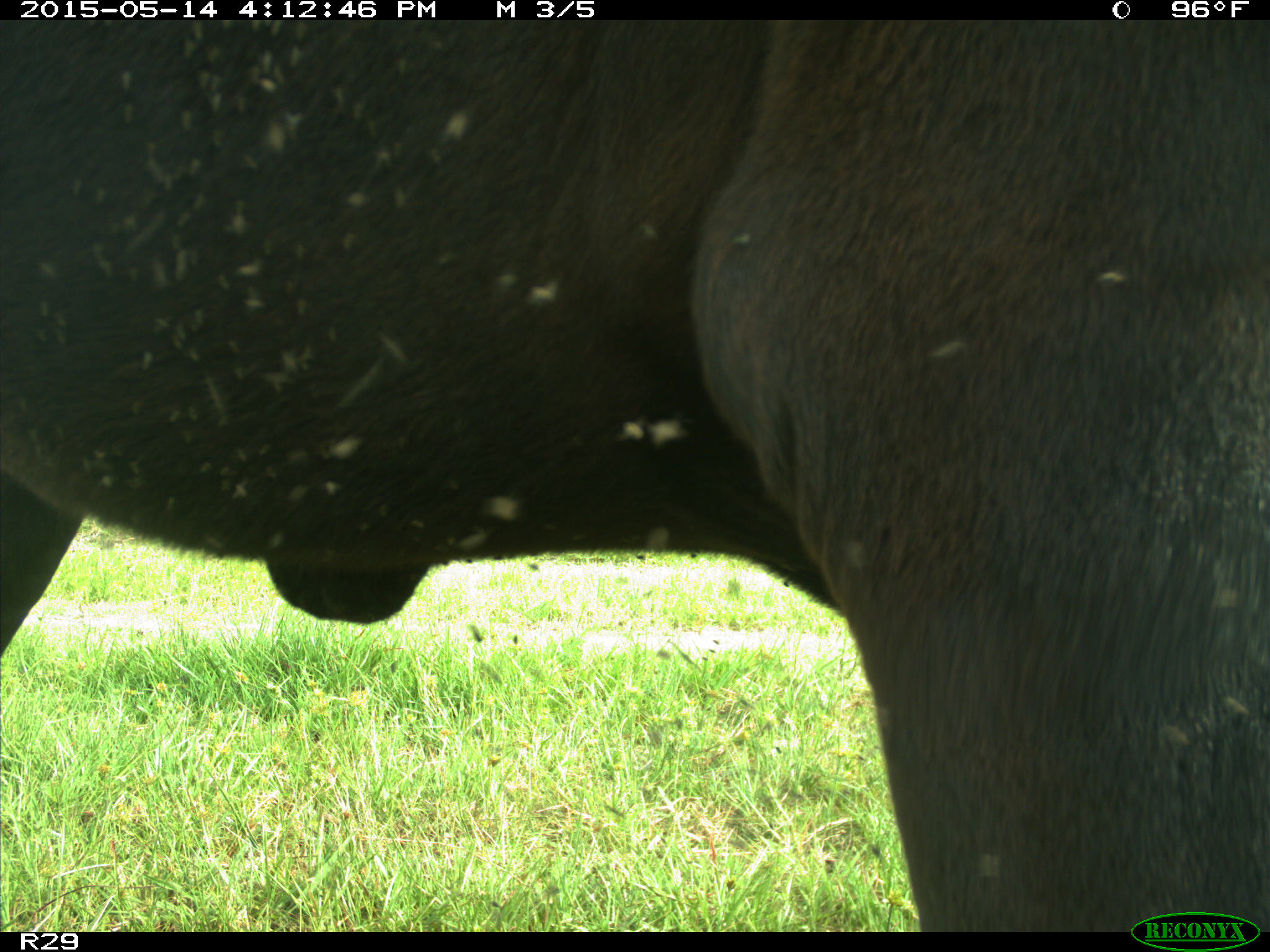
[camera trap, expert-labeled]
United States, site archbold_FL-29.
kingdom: Animalia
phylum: Chordata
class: Mammalia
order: Artiodactyla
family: Bovidae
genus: Bos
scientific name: Bos taurus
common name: domestic cow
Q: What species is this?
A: Bos taurus (domestic cow).